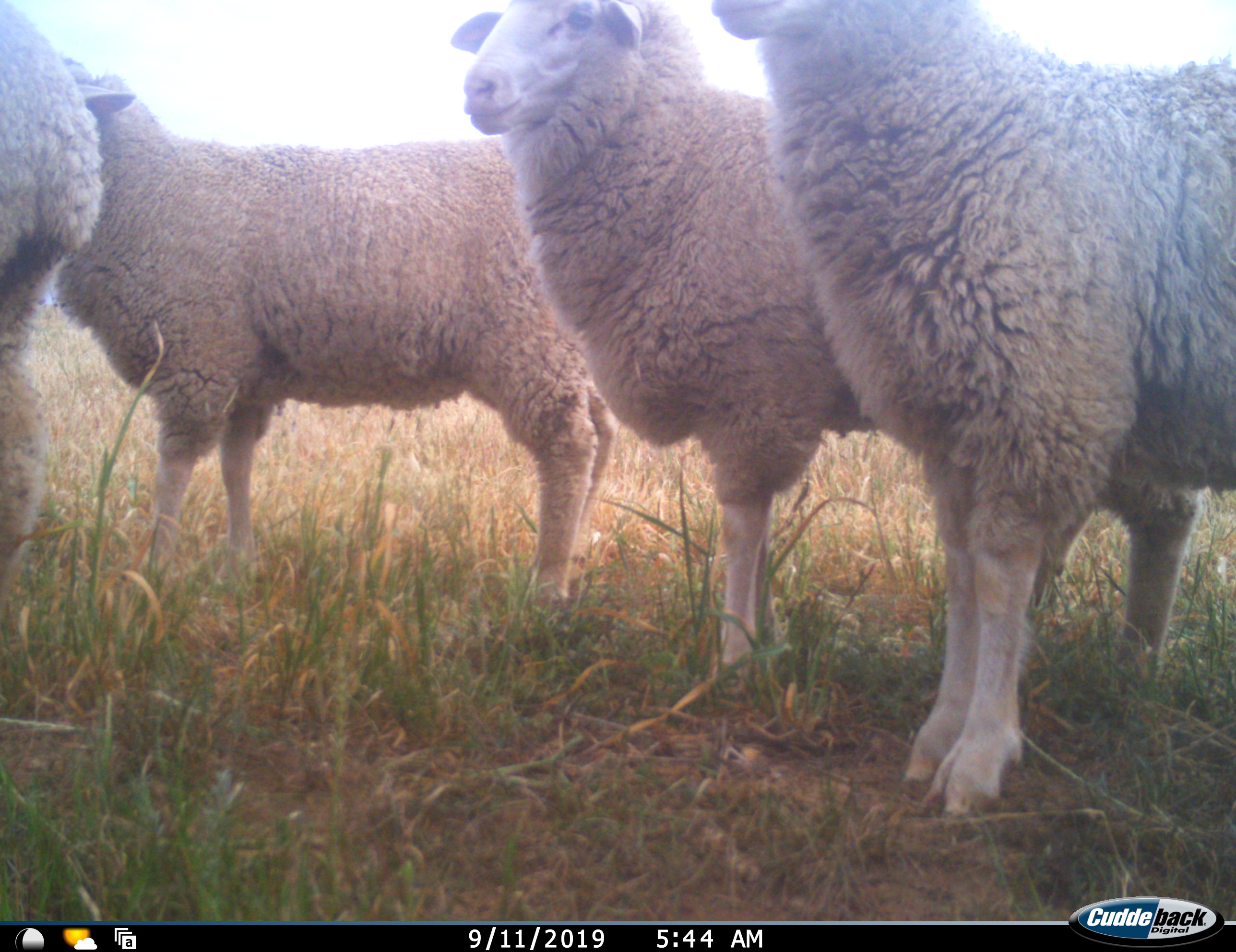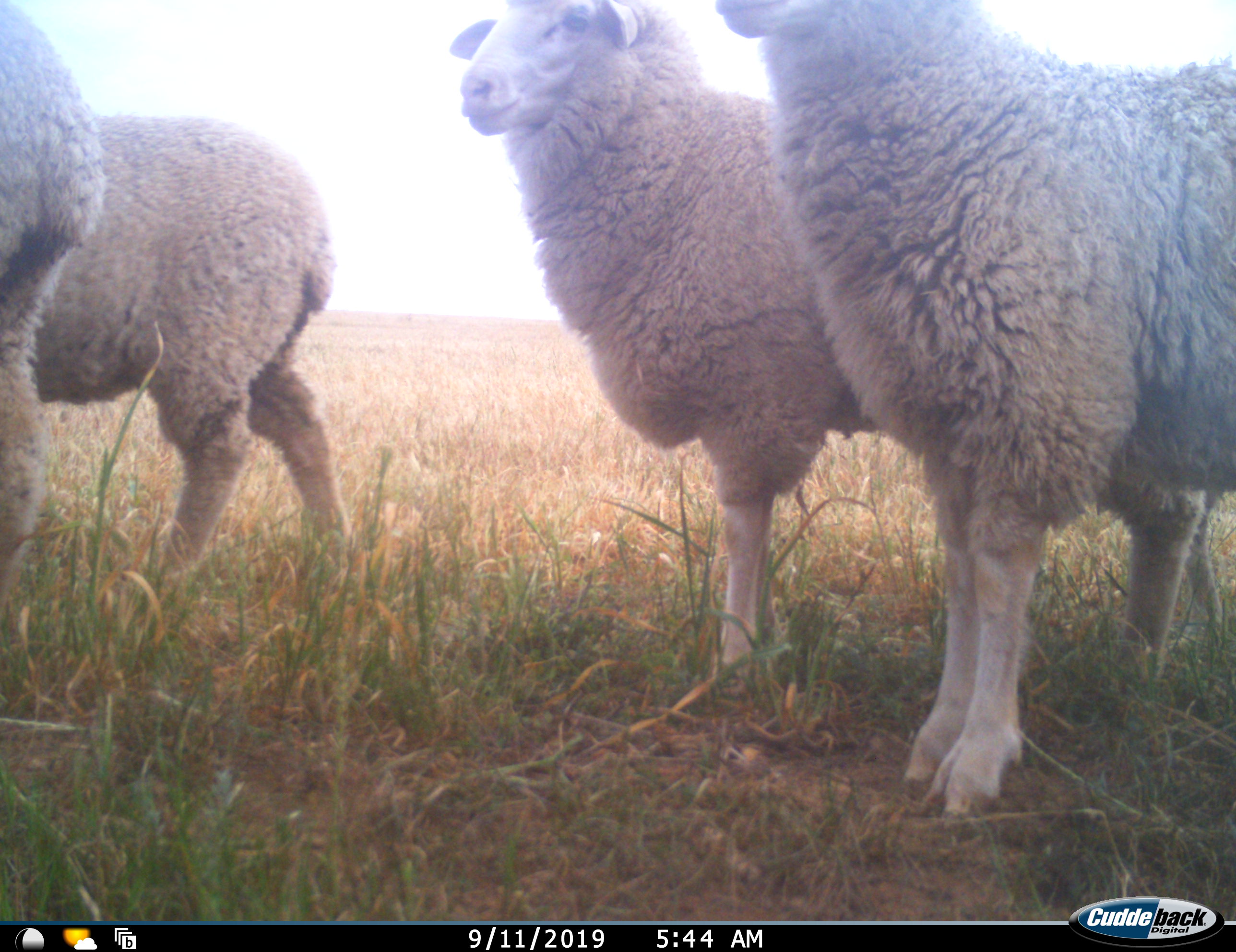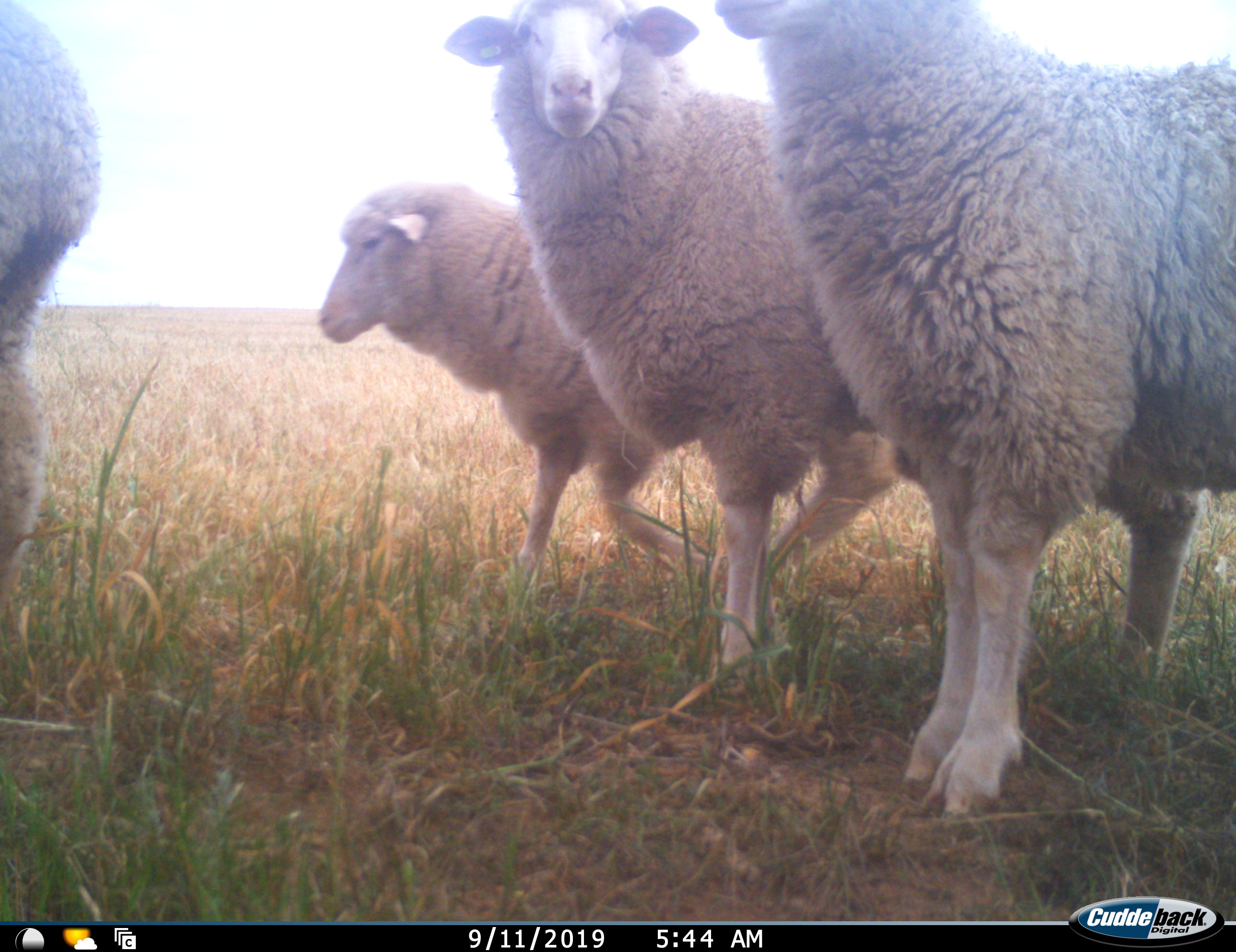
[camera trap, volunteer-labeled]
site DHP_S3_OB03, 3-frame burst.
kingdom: Animalia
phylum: Chordata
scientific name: Vertebrata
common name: domestic animal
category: domesticanimal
Domesticanimal (domestic animal) (Vertebrata), count 4. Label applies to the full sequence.